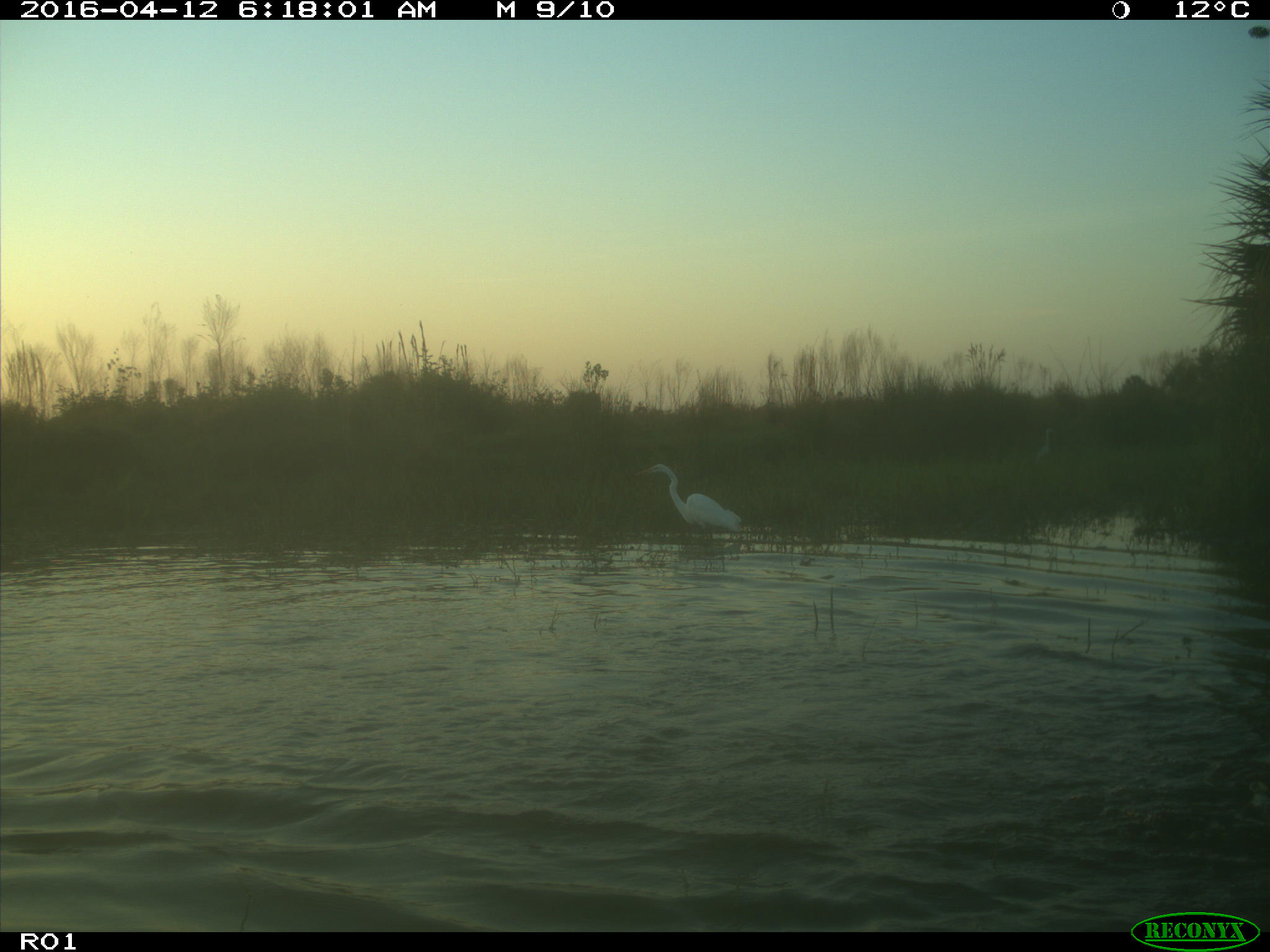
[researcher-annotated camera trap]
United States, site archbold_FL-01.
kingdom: Animalia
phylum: Chordata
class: Aves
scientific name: Aves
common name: birds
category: unidentified bird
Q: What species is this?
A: Unidentified bird (birds) (Aves).